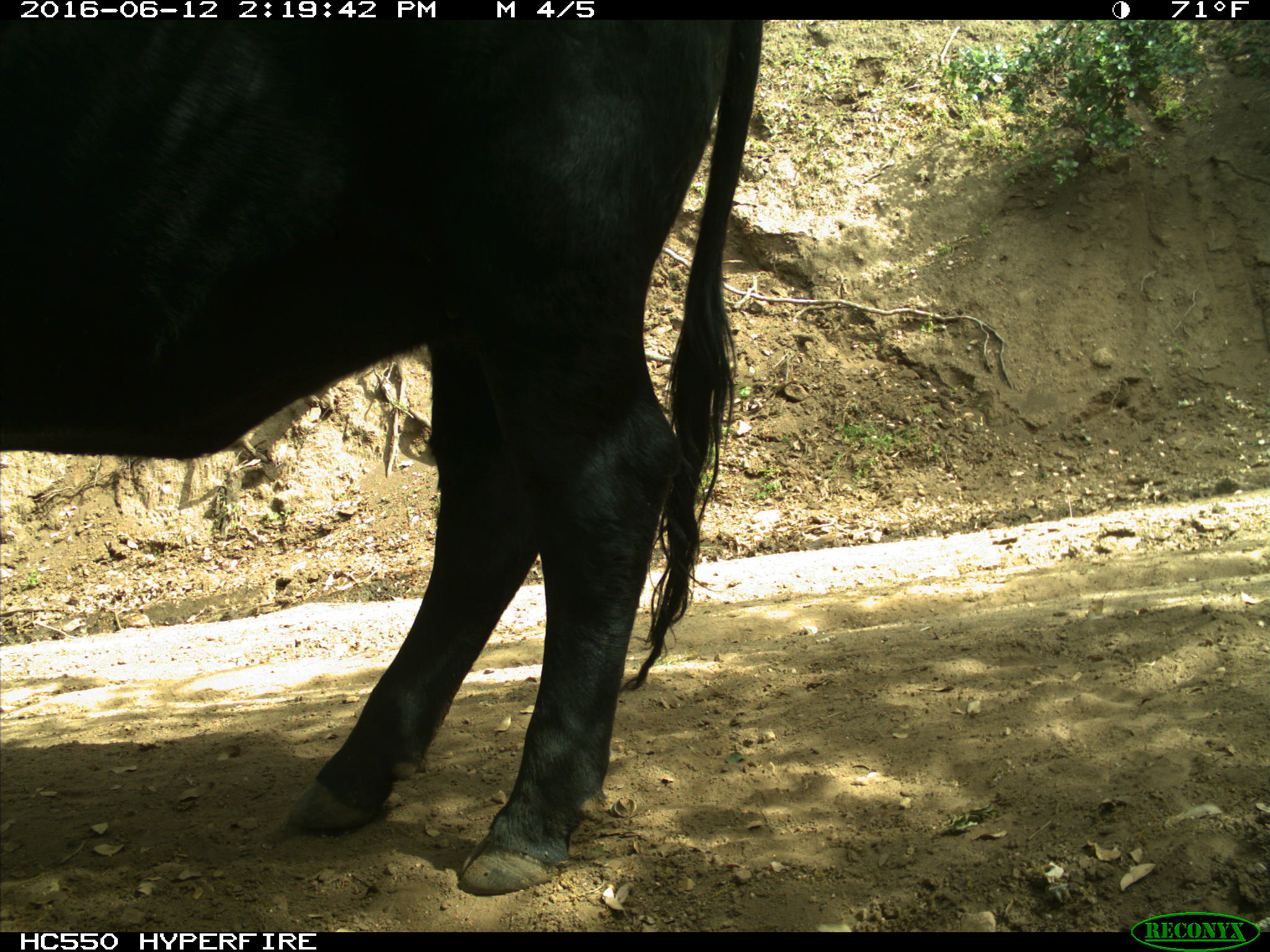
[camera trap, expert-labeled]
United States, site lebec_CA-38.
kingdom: Animalia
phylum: Chordata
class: Mammalia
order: Artiodactyla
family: Bovidae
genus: Bos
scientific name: Bos taurus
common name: domestic cow